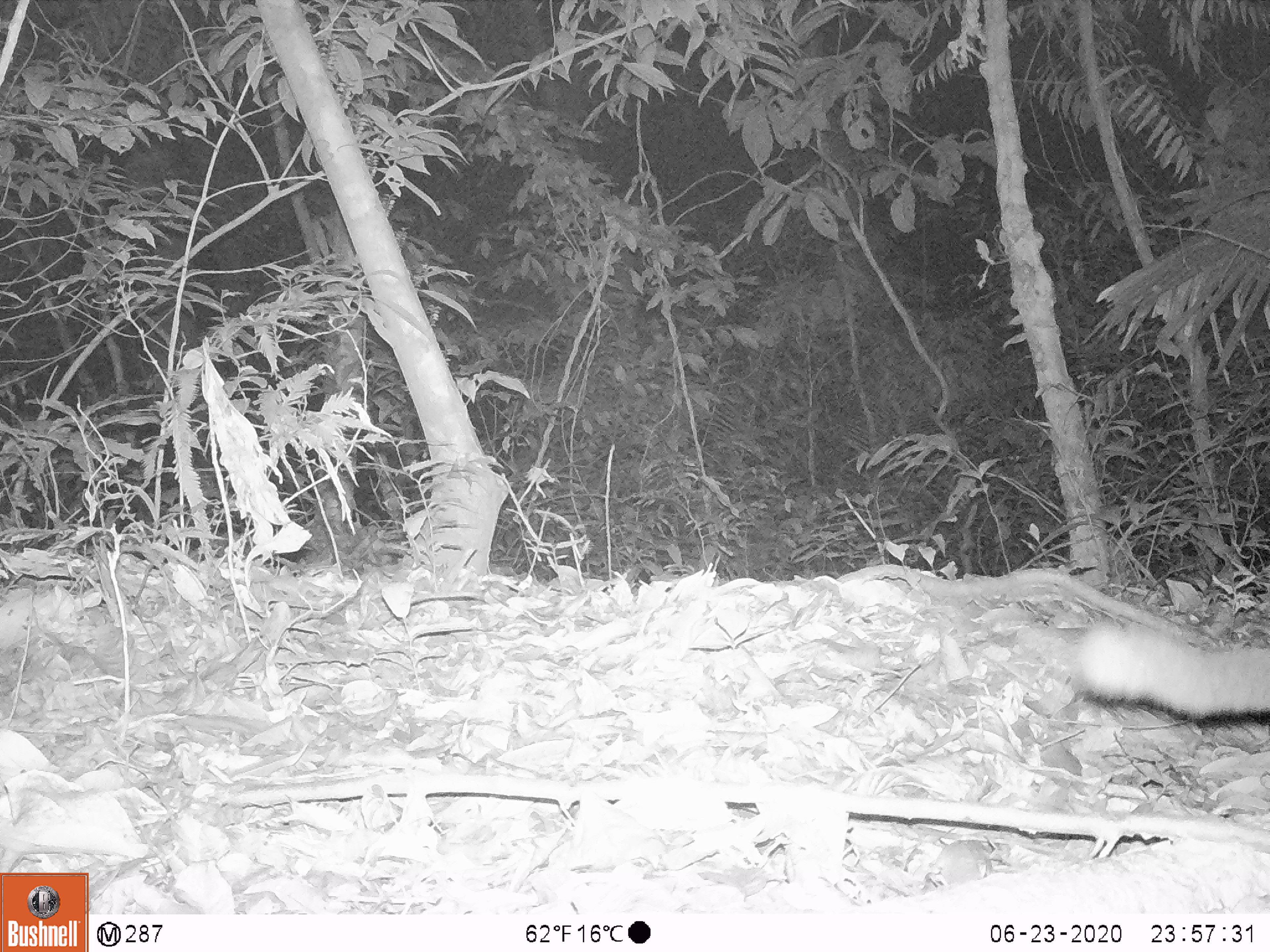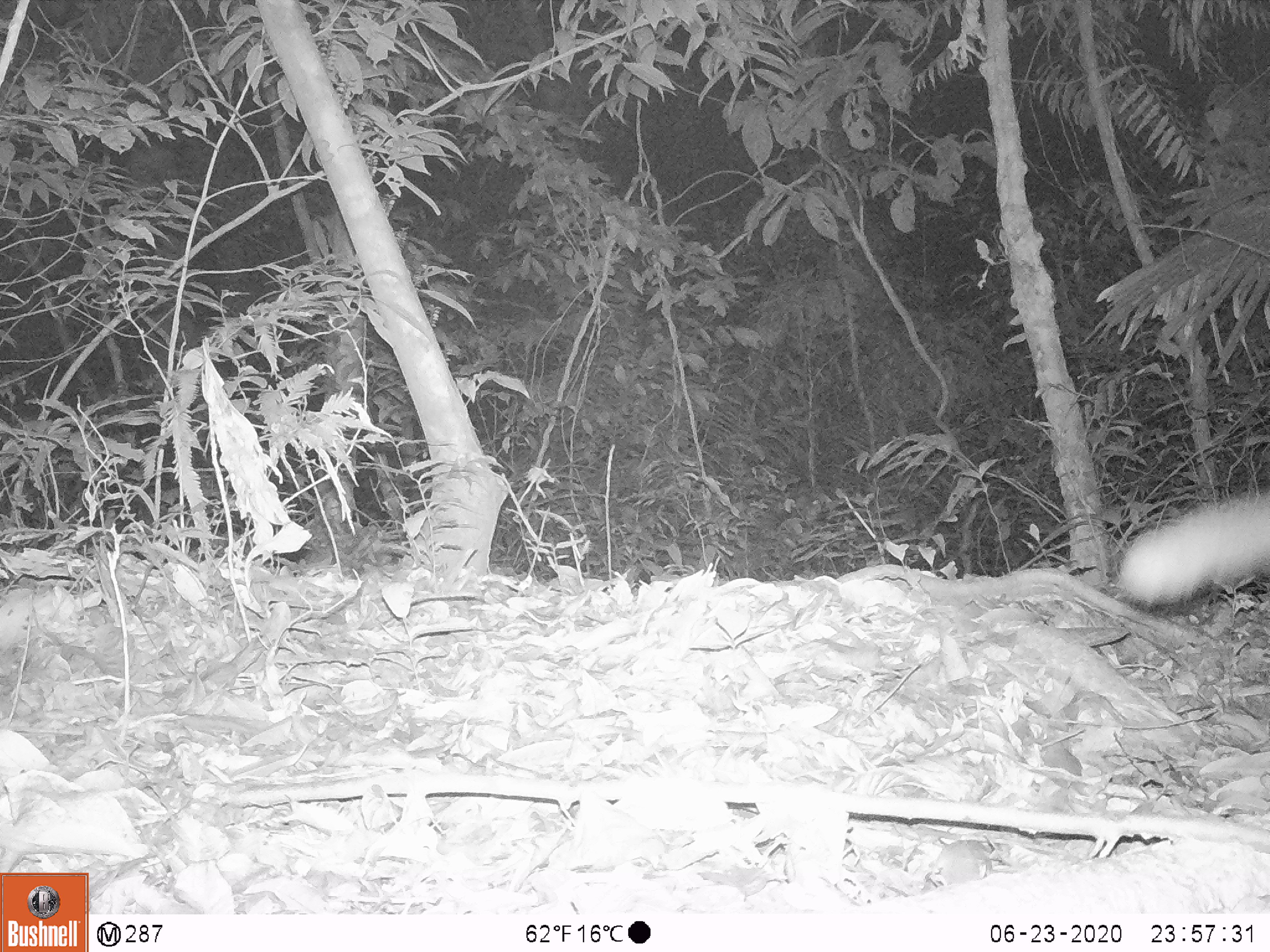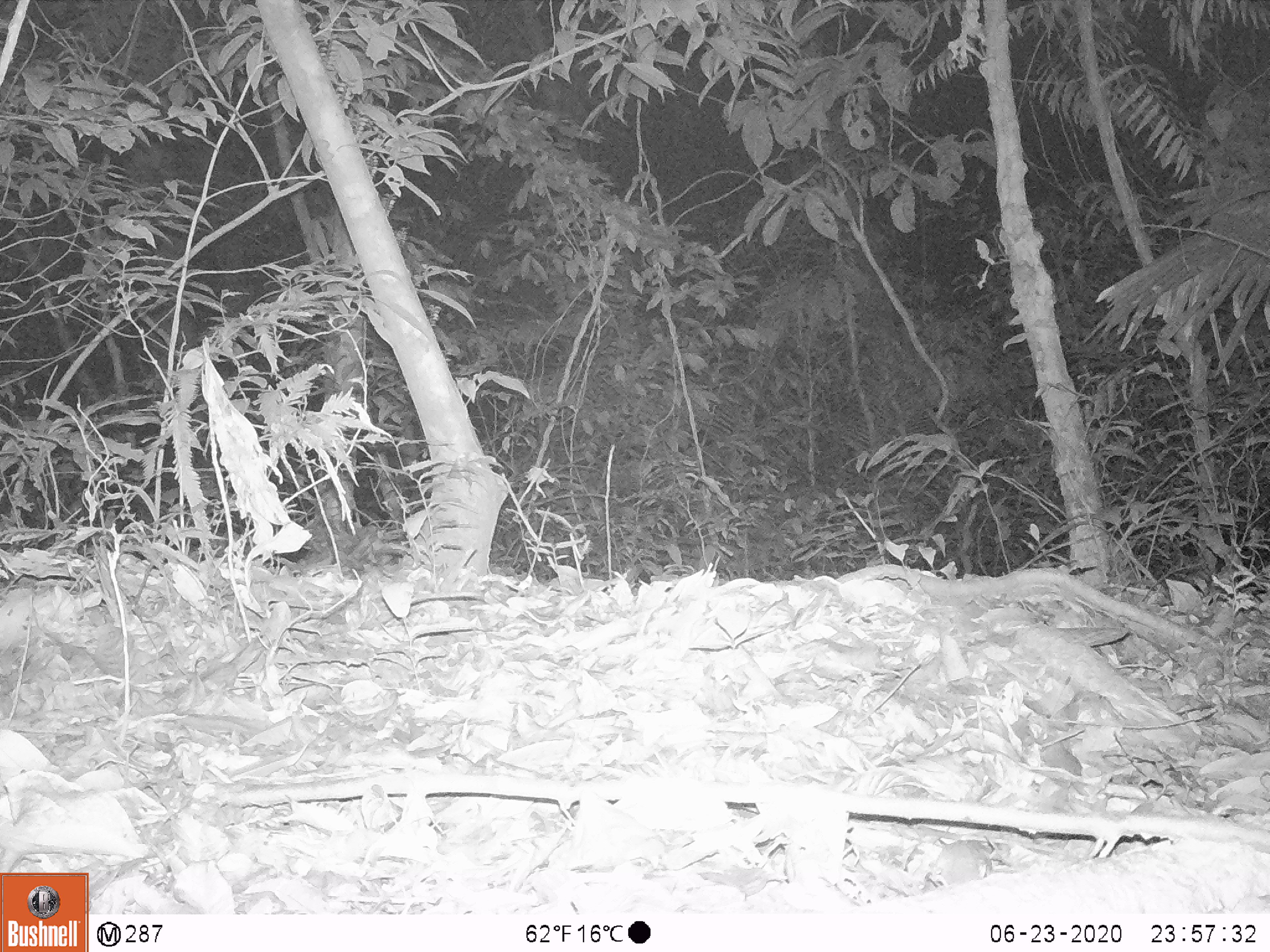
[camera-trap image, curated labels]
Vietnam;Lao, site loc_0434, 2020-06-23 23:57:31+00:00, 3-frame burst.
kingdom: Animalia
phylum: Chordata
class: Mammalia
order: Carnivora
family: Viverridae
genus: Paguma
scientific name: Paguma larvata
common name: masked palm civet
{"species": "masked palm civet (Paguma larvata)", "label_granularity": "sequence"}